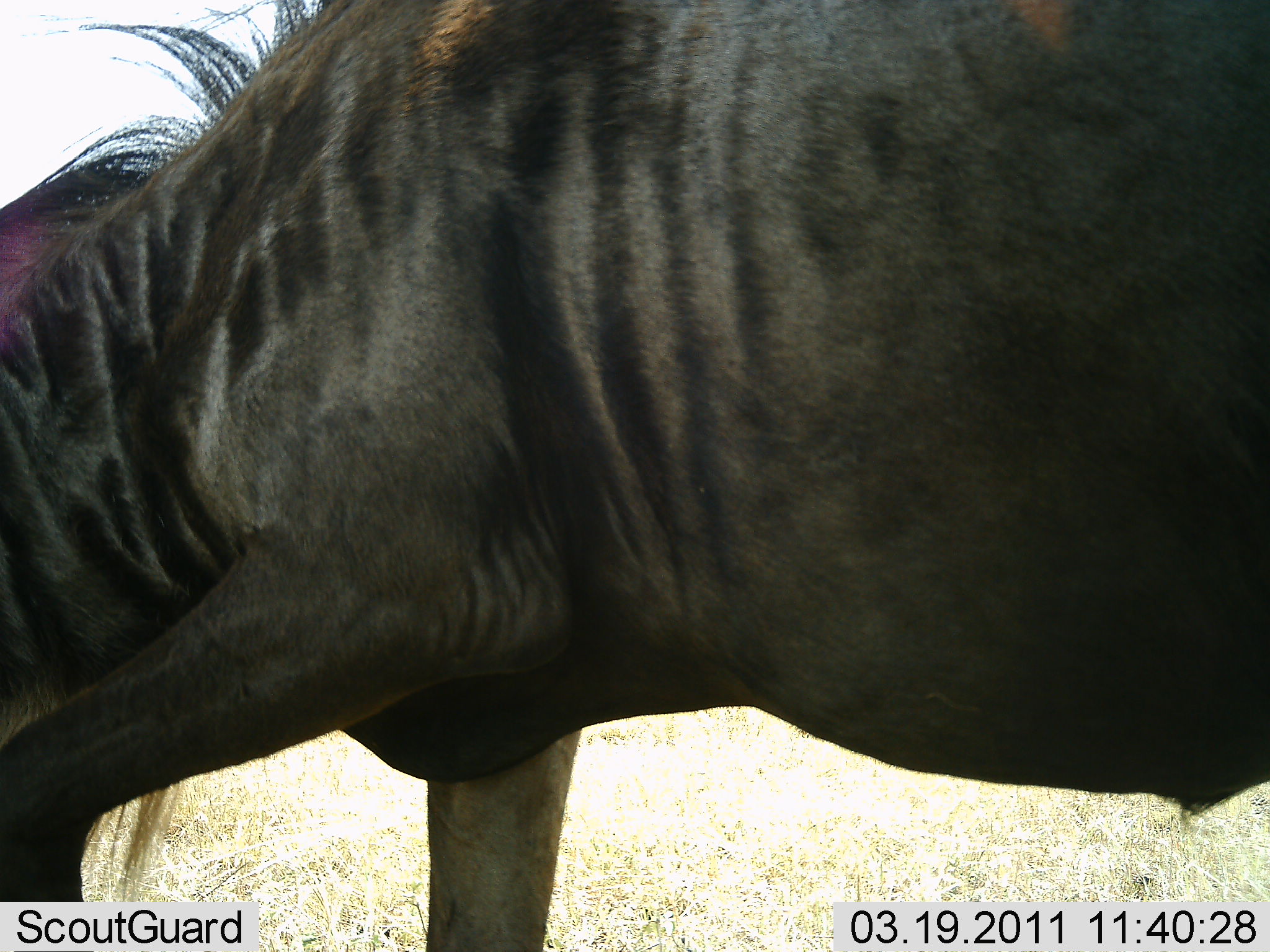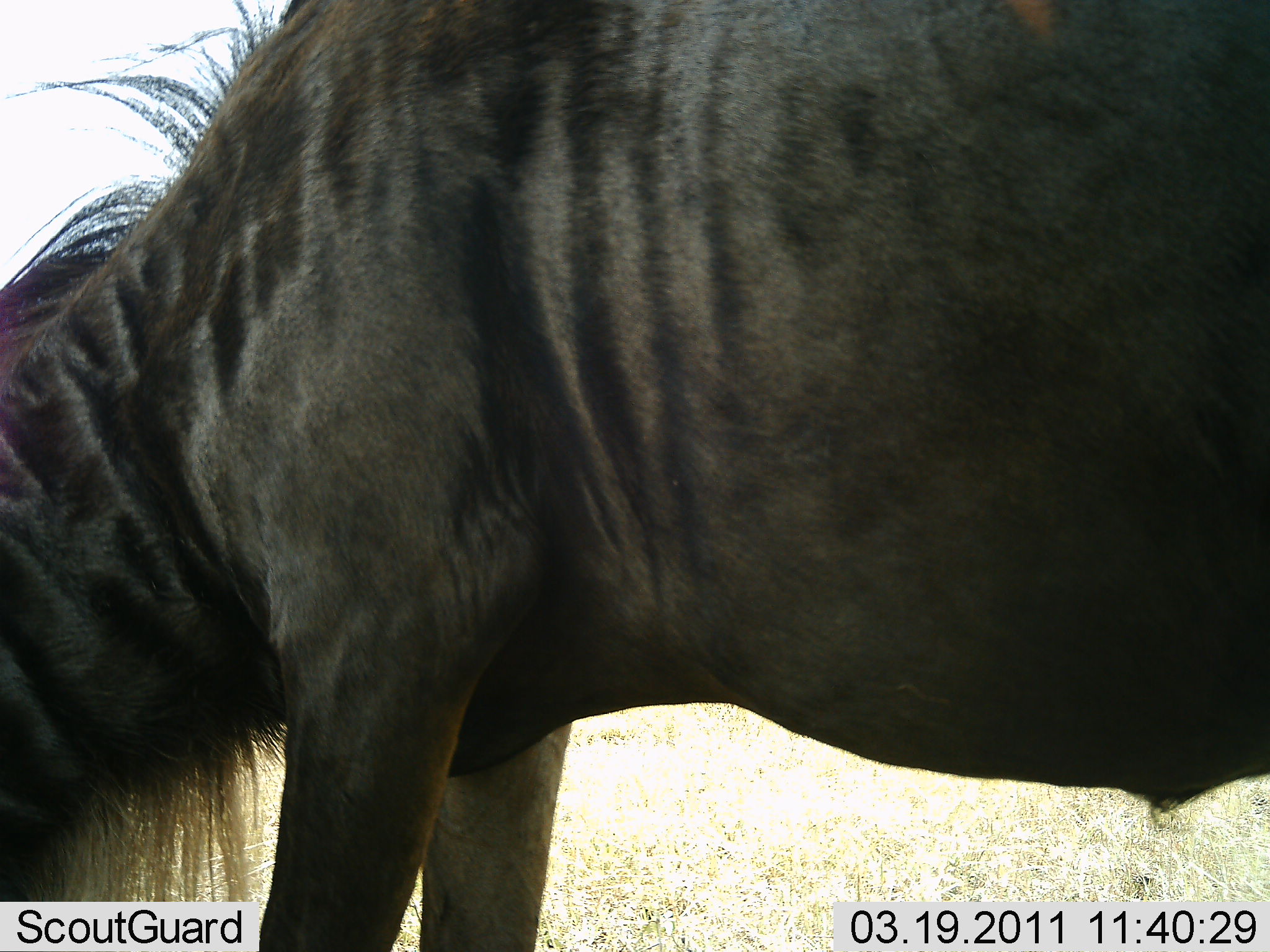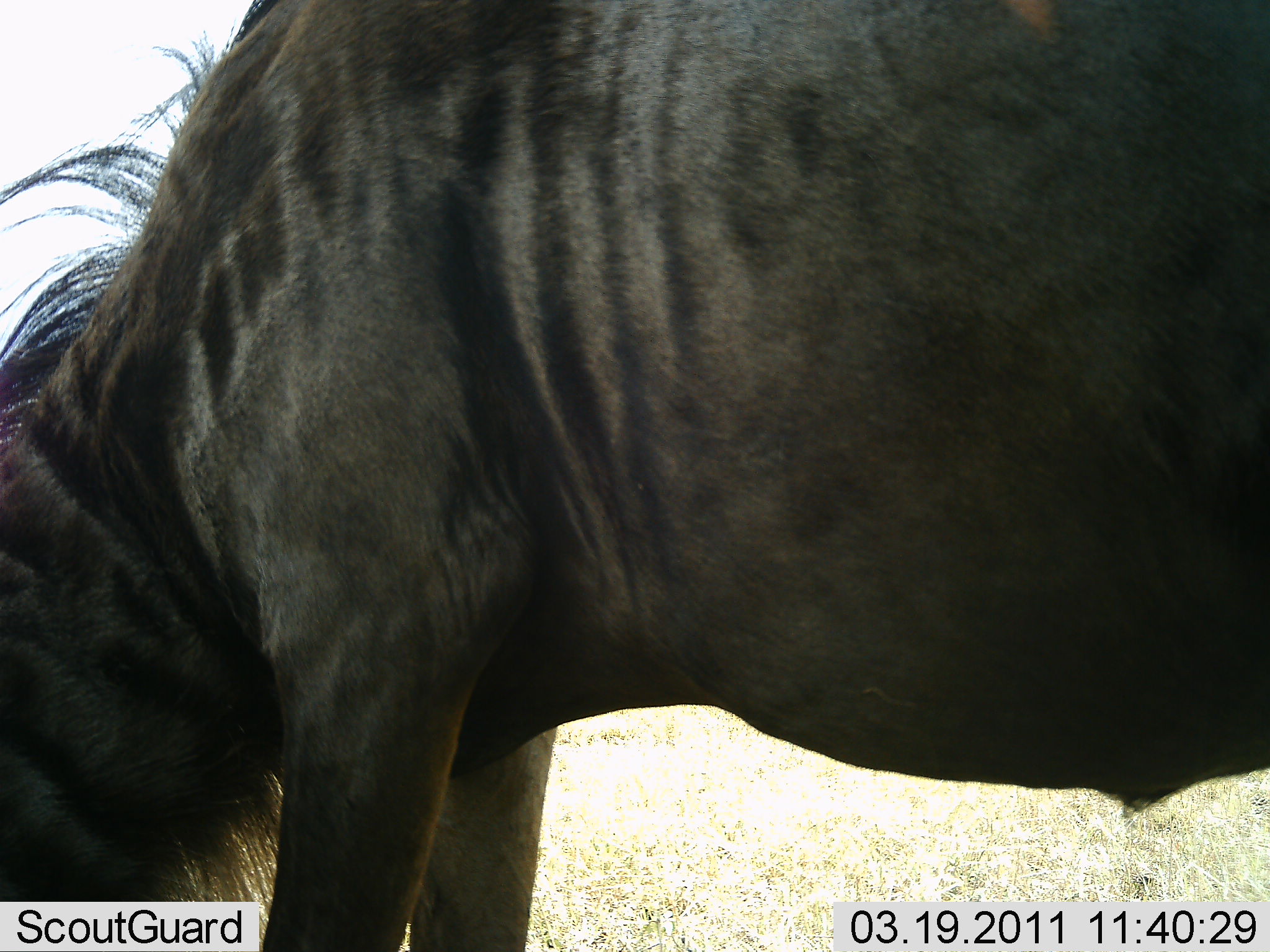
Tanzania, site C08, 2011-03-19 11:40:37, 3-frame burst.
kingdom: Animalia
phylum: Chordata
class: Mammalia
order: Artiodactyla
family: Bovidae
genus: Connochaetes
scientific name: Connochaetes taurinus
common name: blue wildebeest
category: wildebeest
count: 1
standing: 23%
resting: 0%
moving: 46%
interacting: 8%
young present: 0%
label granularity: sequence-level